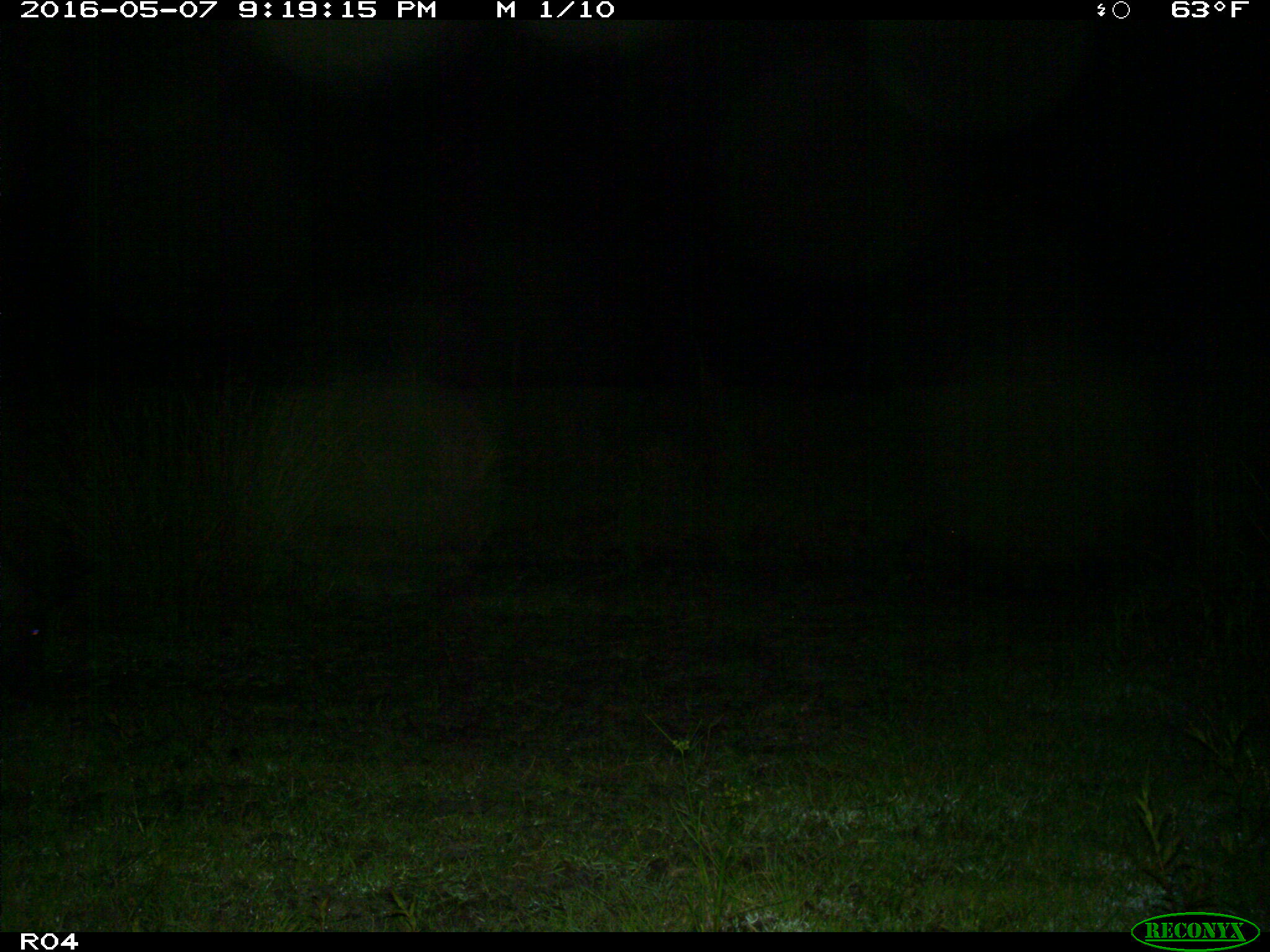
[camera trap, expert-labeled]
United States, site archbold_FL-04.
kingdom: Animalia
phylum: Chordata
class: Mammalia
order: Artiodactyla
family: Suidae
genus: Sus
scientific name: Sus scrofa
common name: wild boar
Sus scrofa (wild boar).